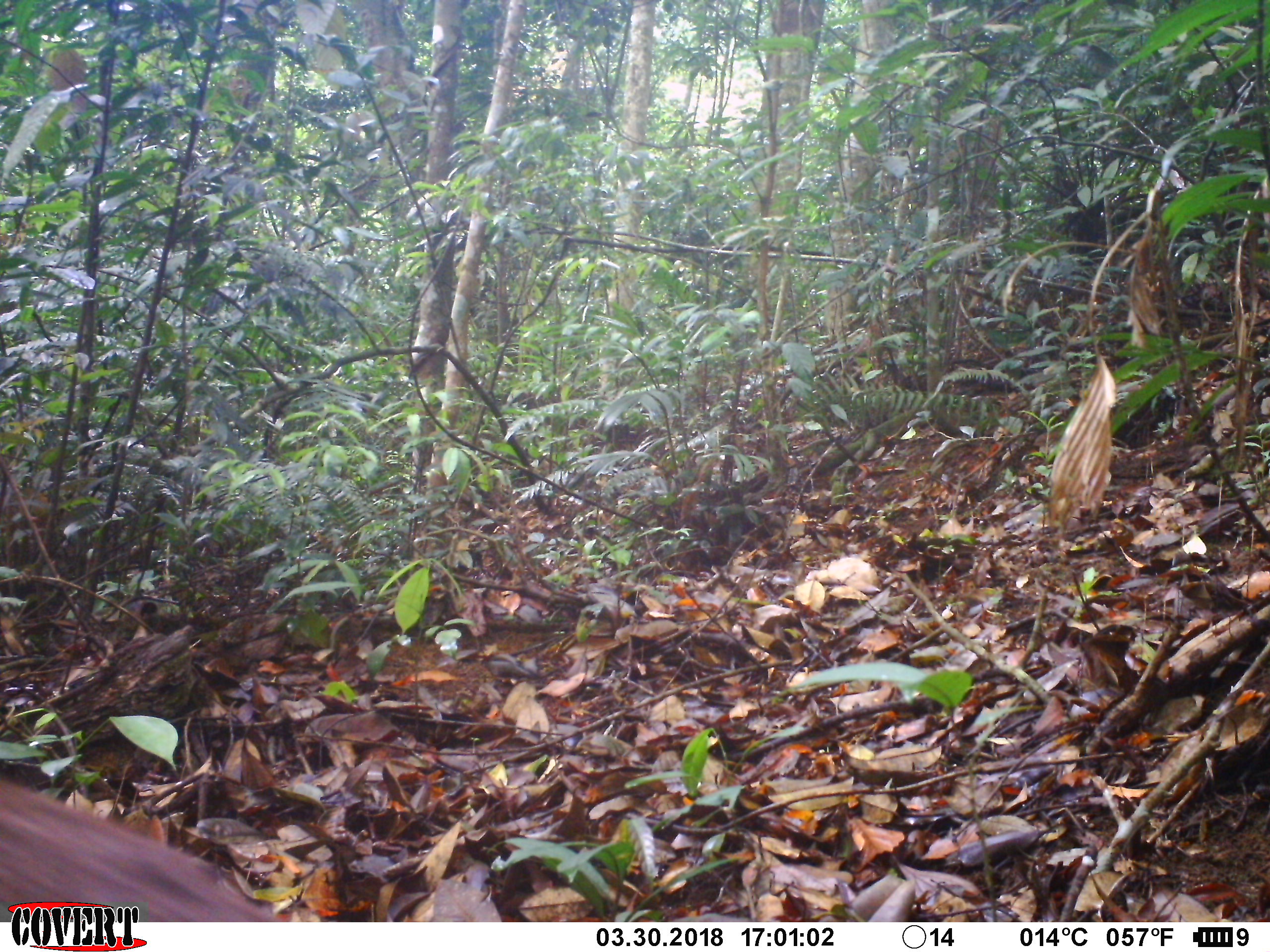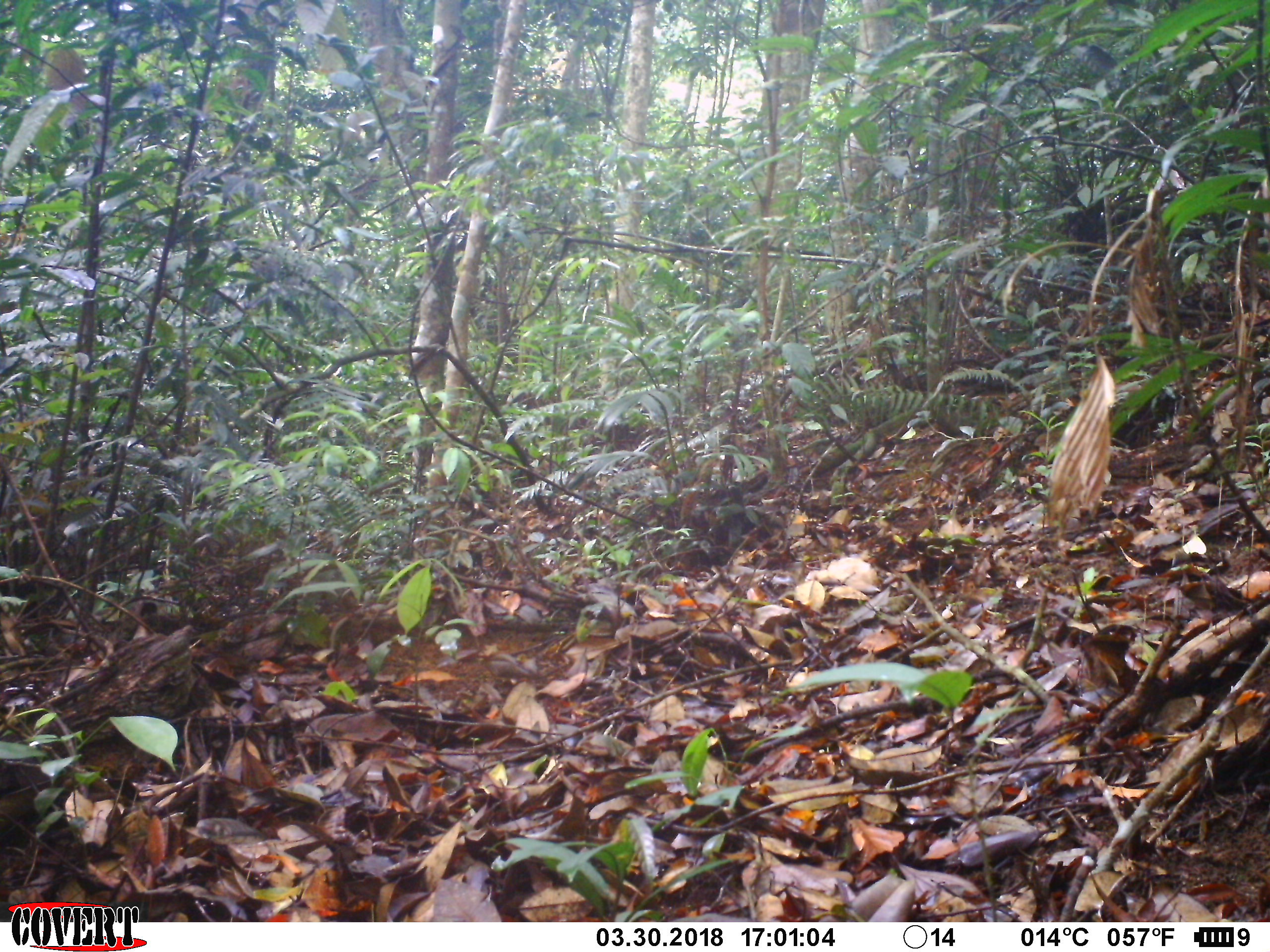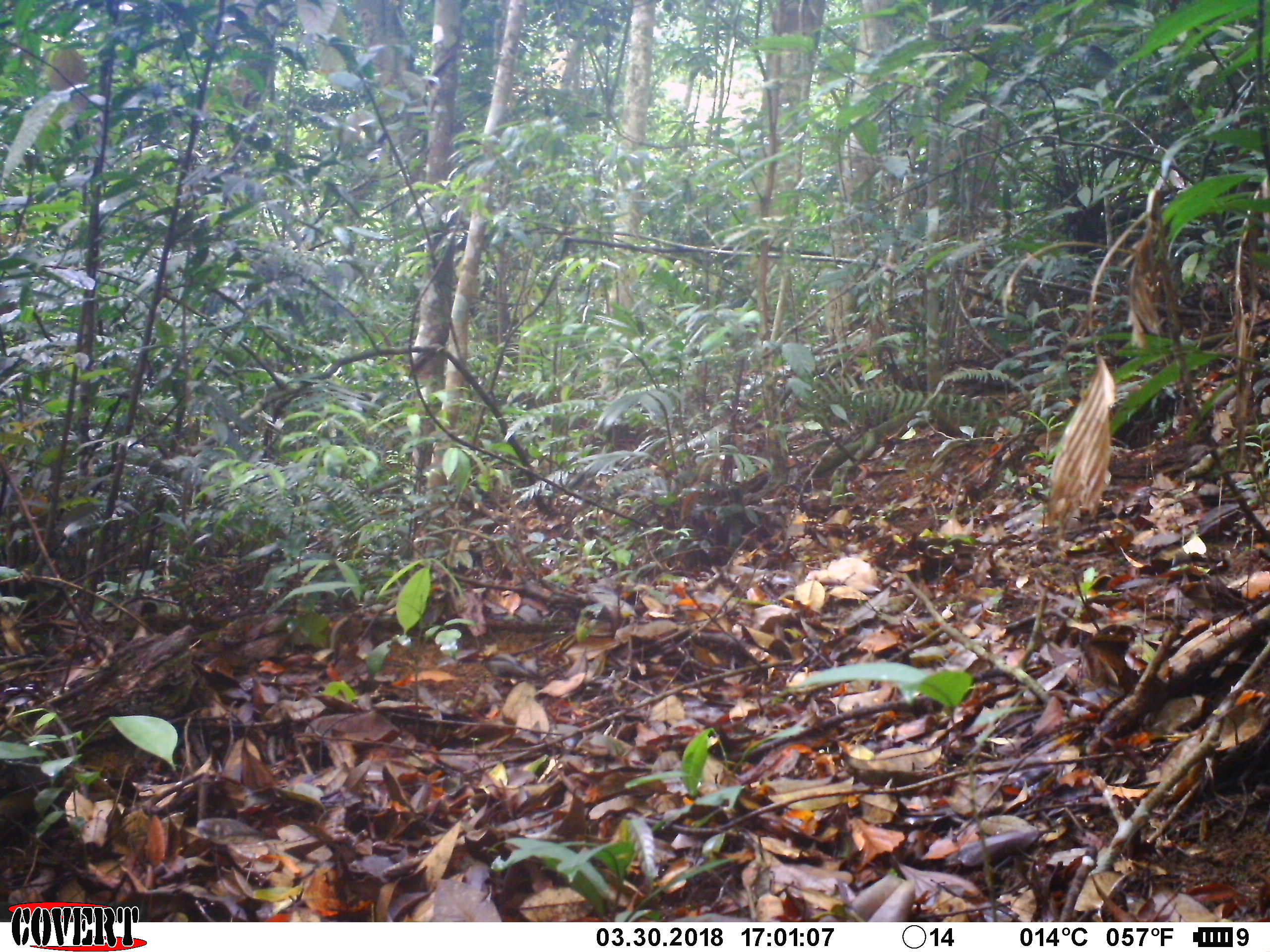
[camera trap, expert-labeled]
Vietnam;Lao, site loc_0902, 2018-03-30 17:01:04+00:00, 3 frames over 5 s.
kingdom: Animalia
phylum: Chordata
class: Mammalia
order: Artiodactyla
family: Cervidae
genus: Muntiacus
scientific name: Muntiacus rooseveltorum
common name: roosevelt's muntjac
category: roosevelts muntjac group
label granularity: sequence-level